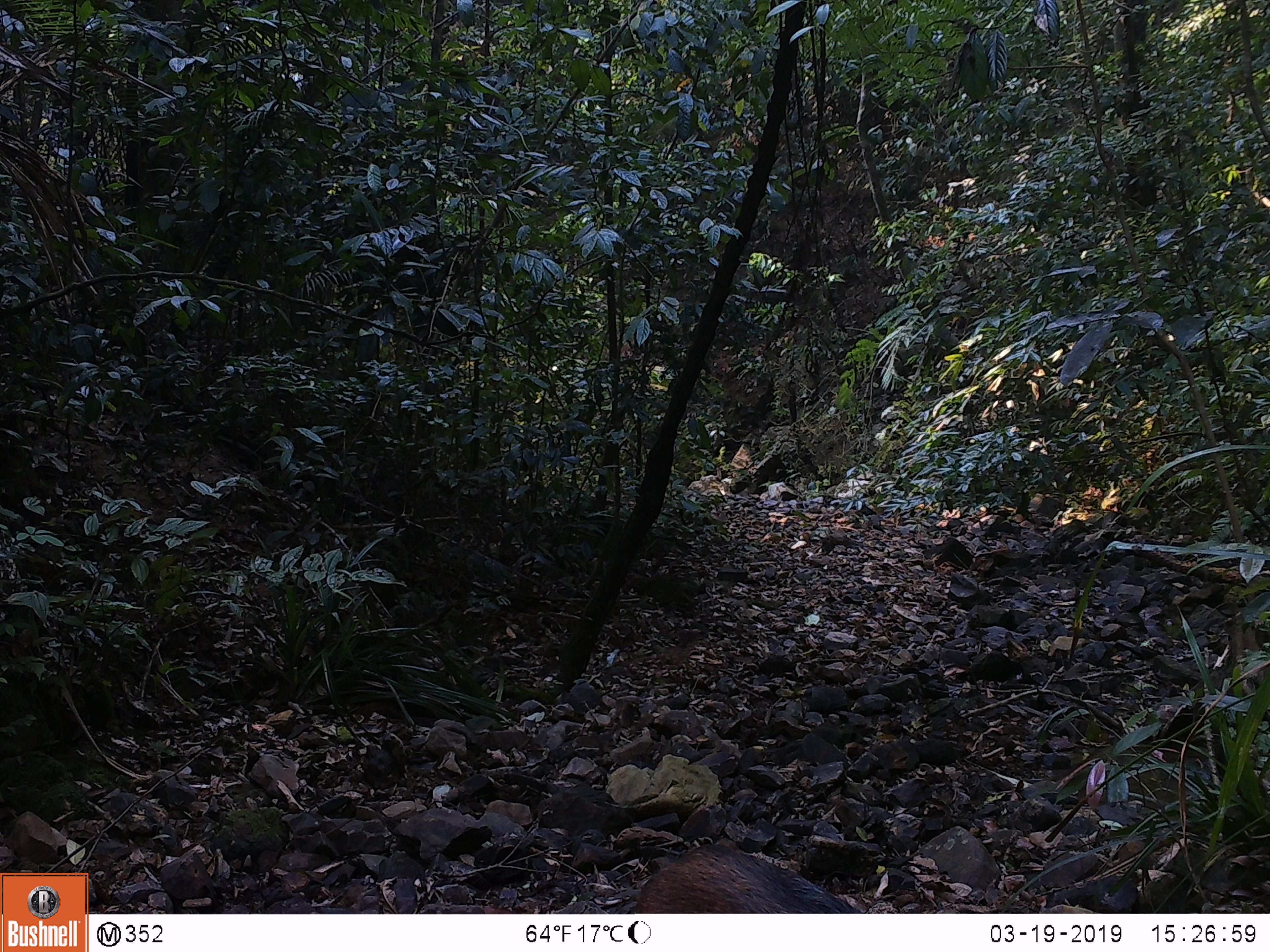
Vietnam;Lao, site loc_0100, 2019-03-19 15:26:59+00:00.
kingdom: Animalia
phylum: Chordata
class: Mammalia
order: Artiodactyla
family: Suidae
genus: Sus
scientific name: Sus scrofa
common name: eurasian wild pig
Eurasian wild pig (Sus scrofa). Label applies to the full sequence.